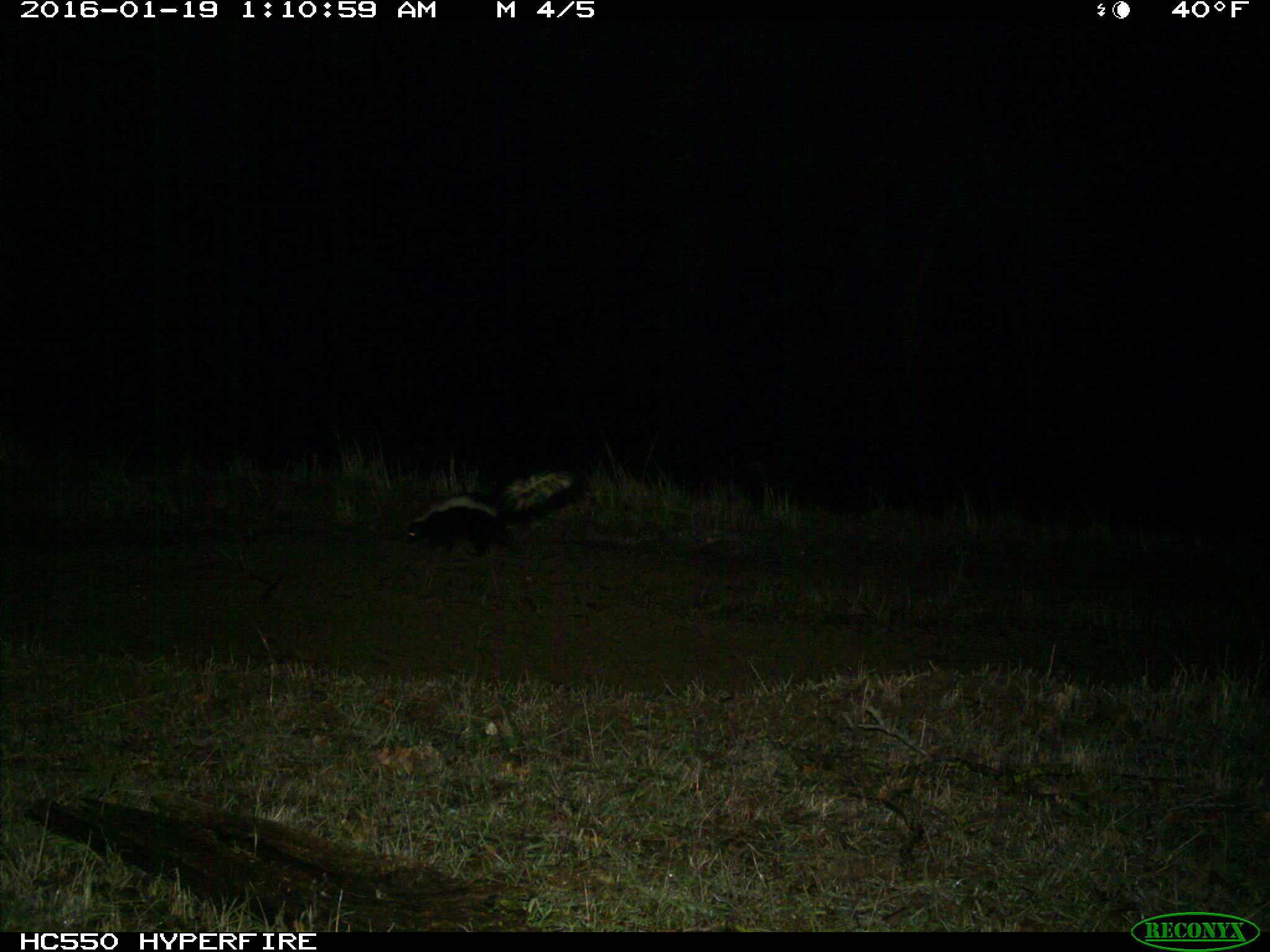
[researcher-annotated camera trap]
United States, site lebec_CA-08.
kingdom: Animalia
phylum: Chordata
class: Mammalia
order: Carnivora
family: Mephitidae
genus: Mephitis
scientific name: Mephitis mephitis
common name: striped skunk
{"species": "Mephitis mephitis (striped skunk)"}